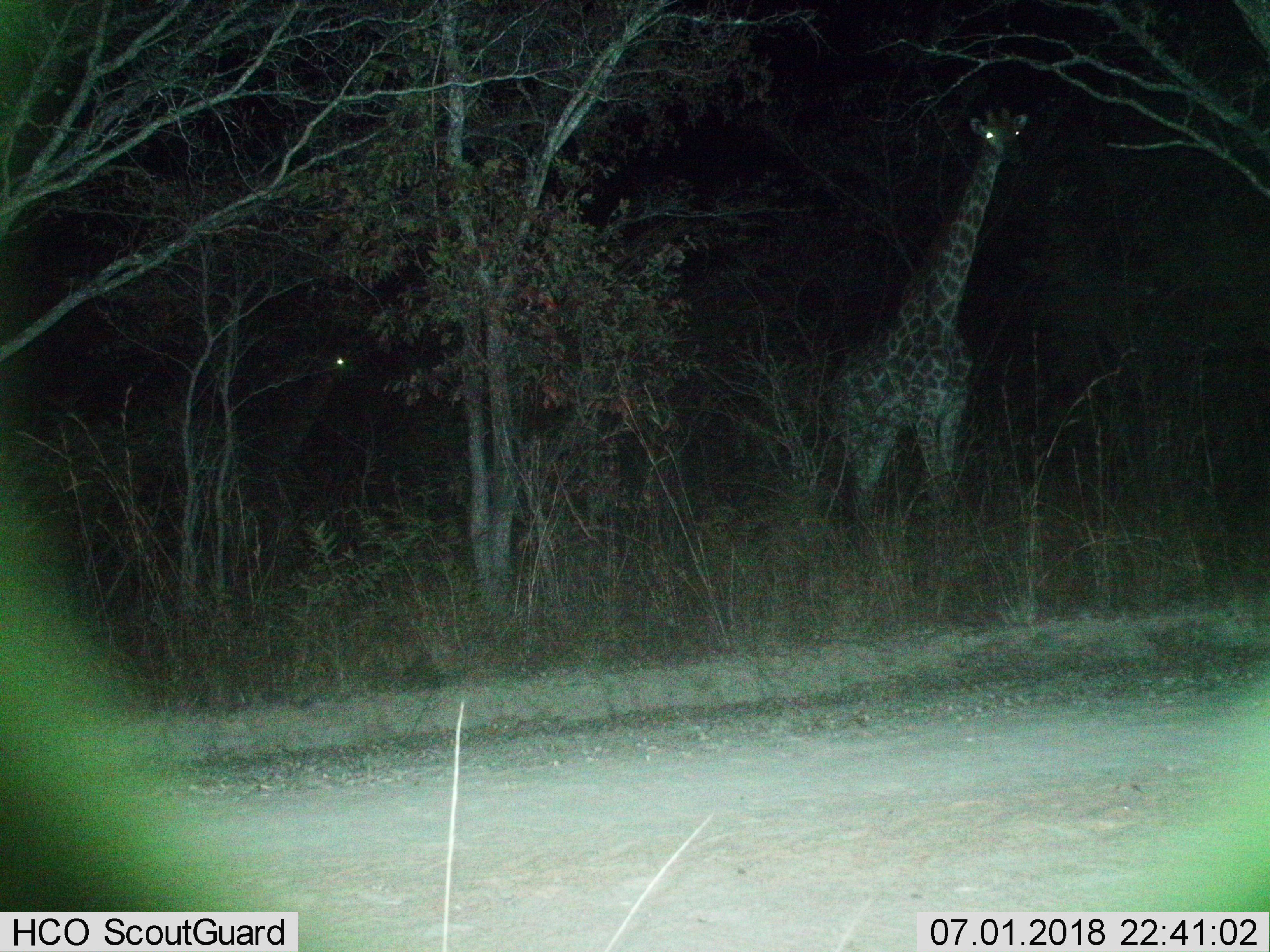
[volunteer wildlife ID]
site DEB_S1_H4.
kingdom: Animalia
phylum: Chordata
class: Mammalia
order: Artiodactyla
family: Giraffidae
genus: Giraffa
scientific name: Giraffa camelopardalis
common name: giraffe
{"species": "giraffe (Giraffa camelopardalis)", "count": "2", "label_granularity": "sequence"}